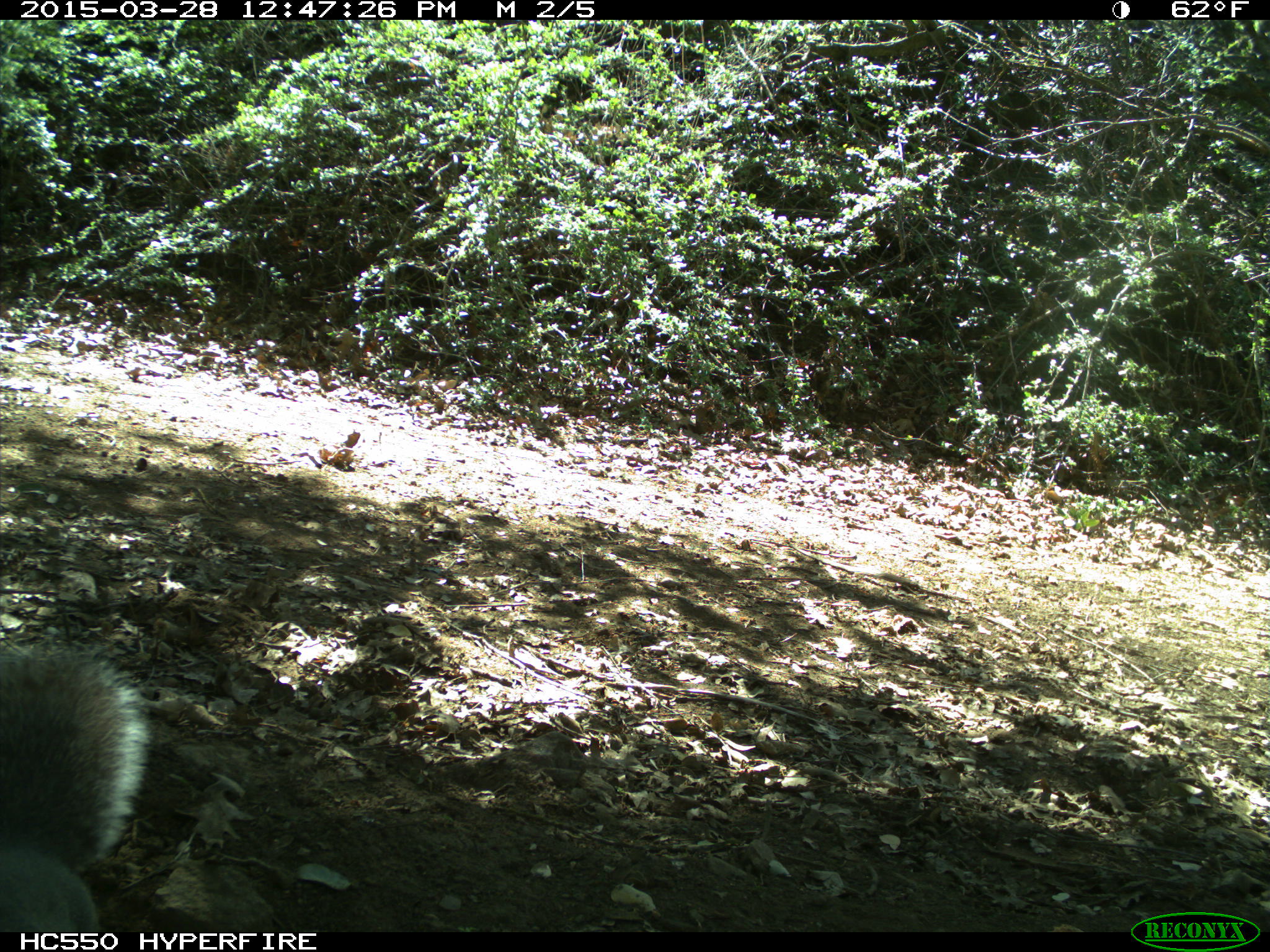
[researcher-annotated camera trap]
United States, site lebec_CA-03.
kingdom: Animalia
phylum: Chordata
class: Mammalia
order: Rodentia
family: Sciuridae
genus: Sciurus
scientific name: Sciurus carolinensis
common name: eastern gray squirrel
Sciurus carolinensis (eastern gray squirrel).